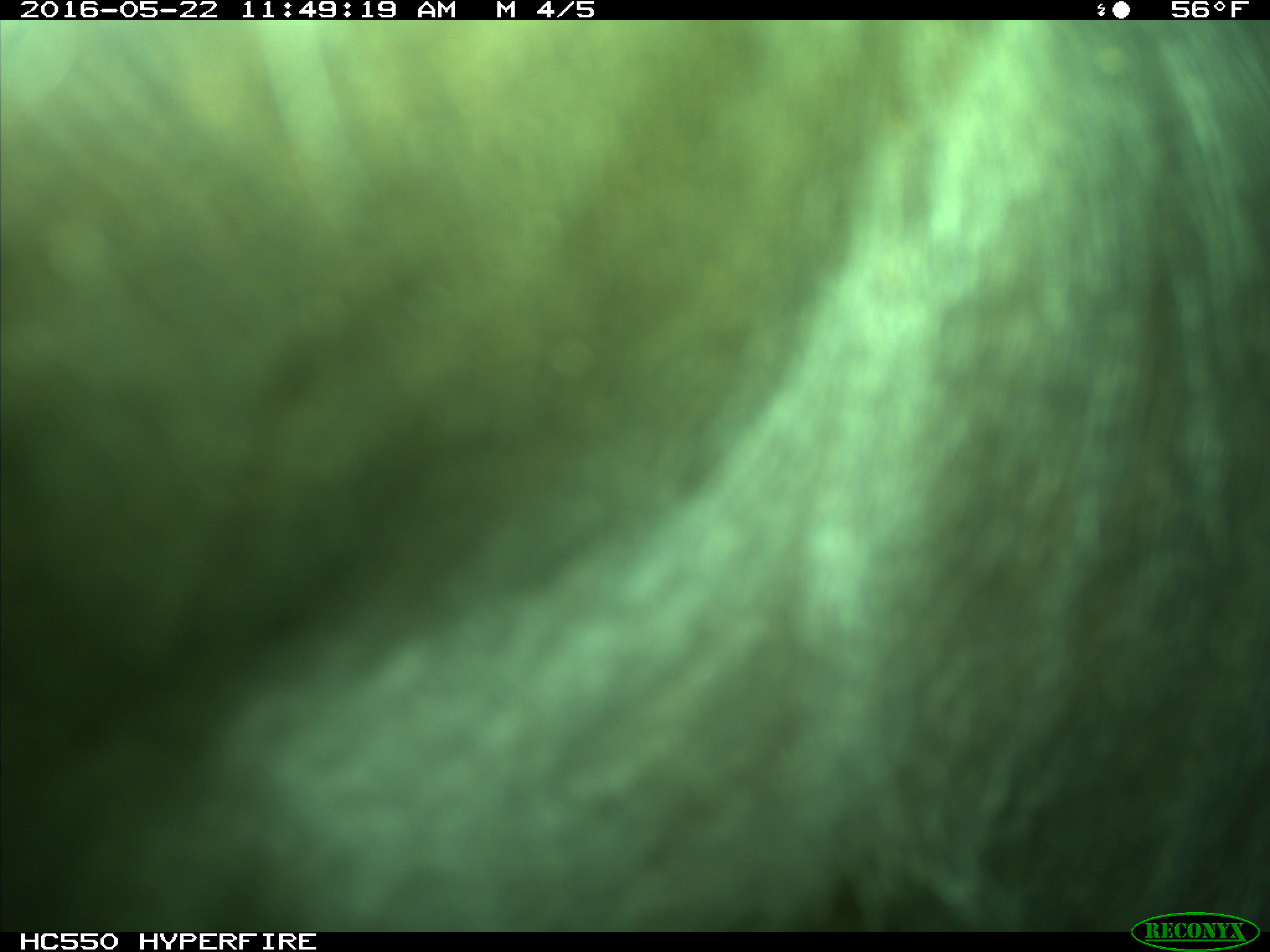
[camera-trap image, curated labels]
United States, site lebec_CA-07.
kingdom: Animalia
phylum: Chordata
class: Mammalia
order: Artiodactyla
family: Bovidae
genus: Bos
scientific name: Bos taurus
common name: domestic cow